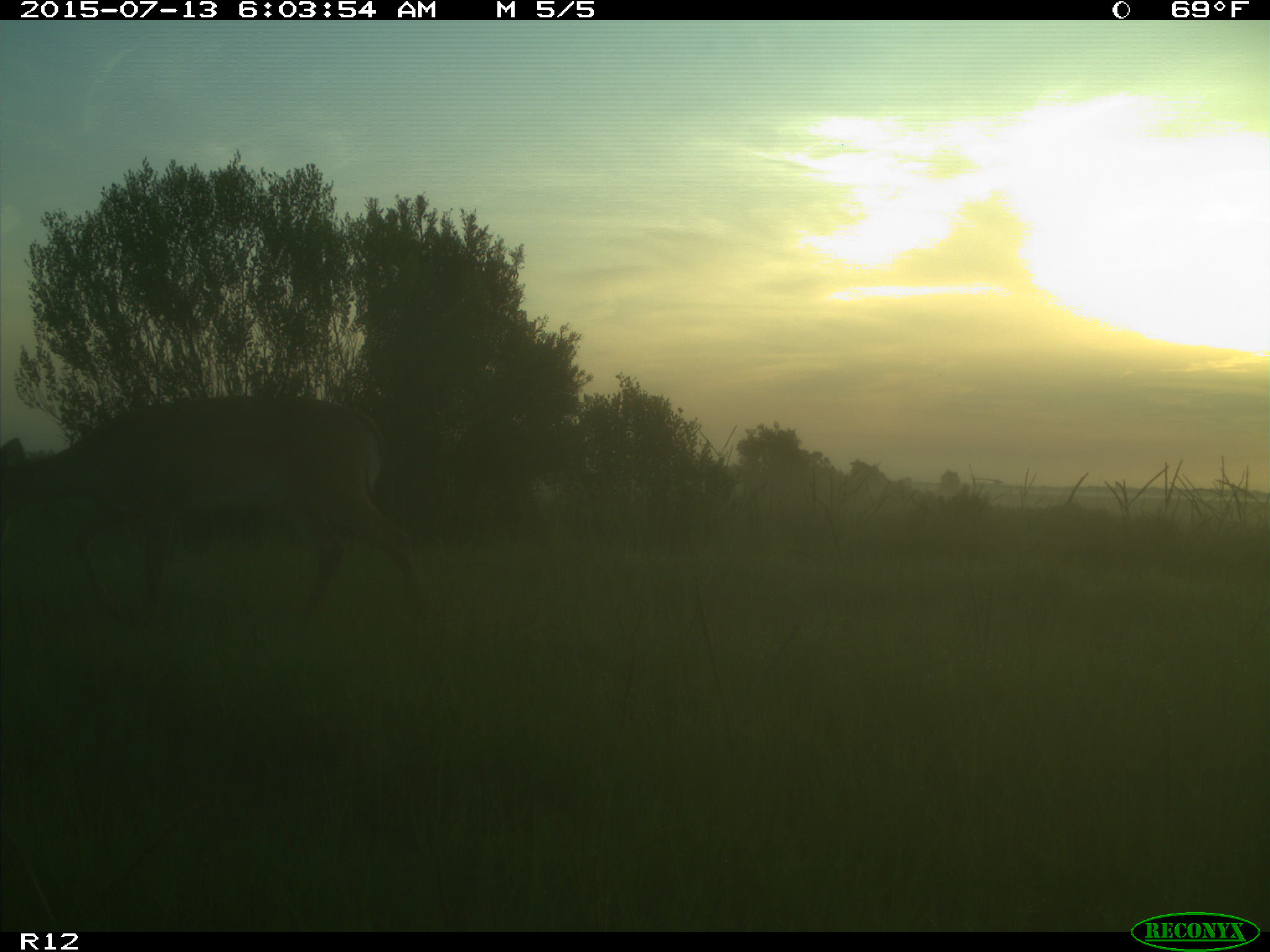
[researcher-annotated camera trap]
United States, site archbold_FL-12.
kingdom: Animalia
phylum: Chordata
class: Mammalia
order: Artiodactyla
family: Cervidae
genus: Odocoileus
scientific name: Odocoileus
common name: deer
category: unidentified deer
Unidentified deer (deer) (Odocoileus).